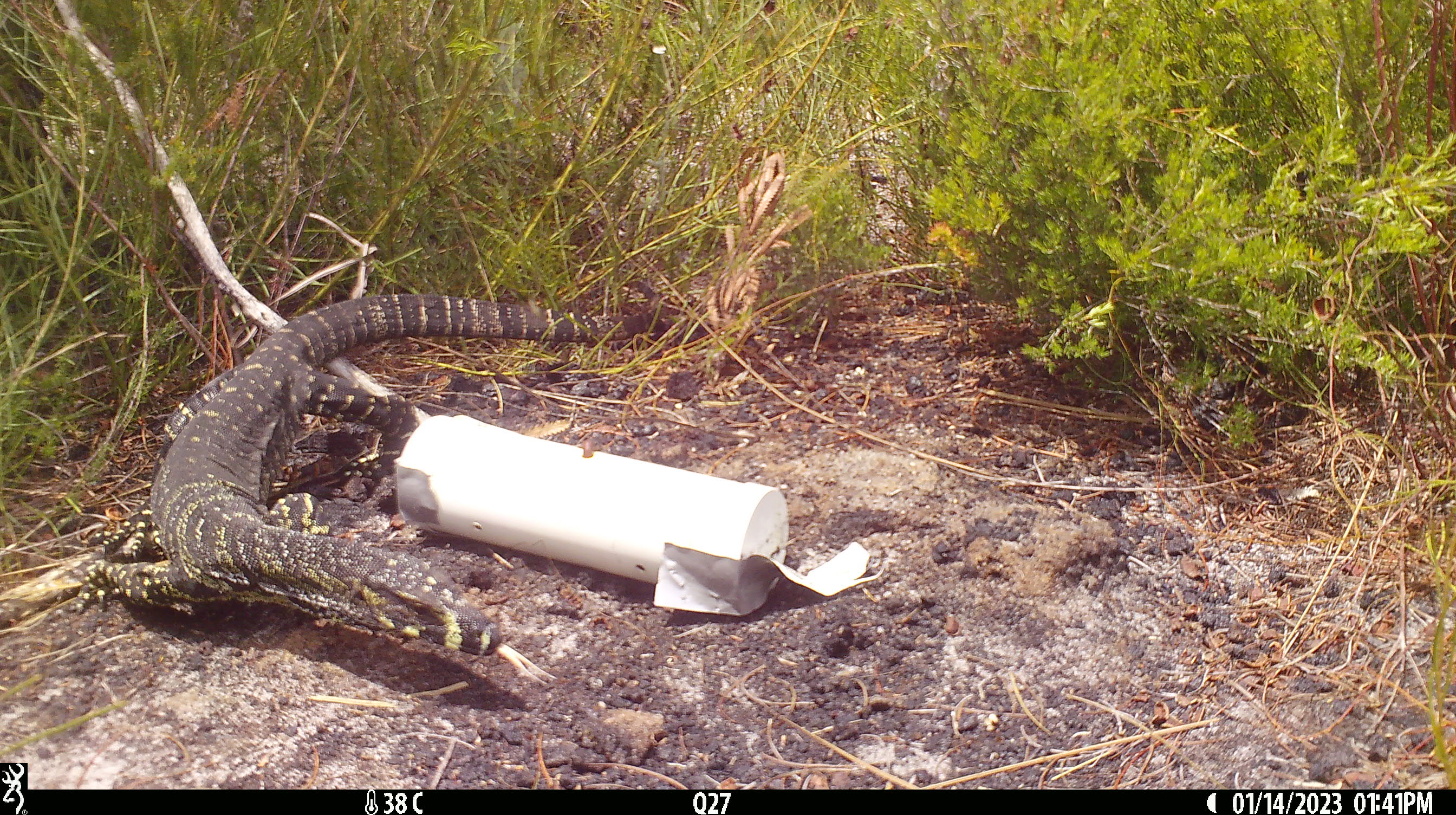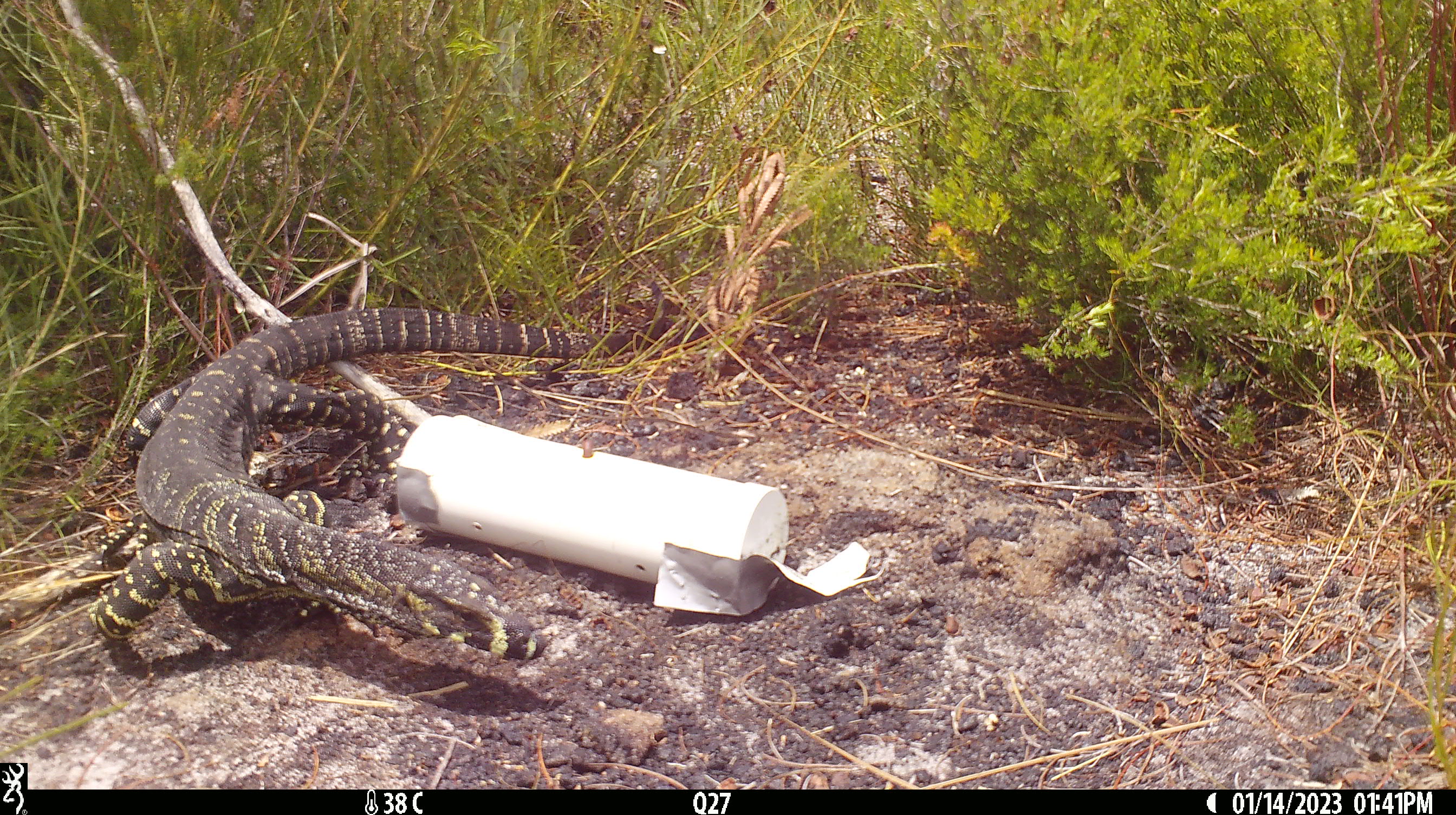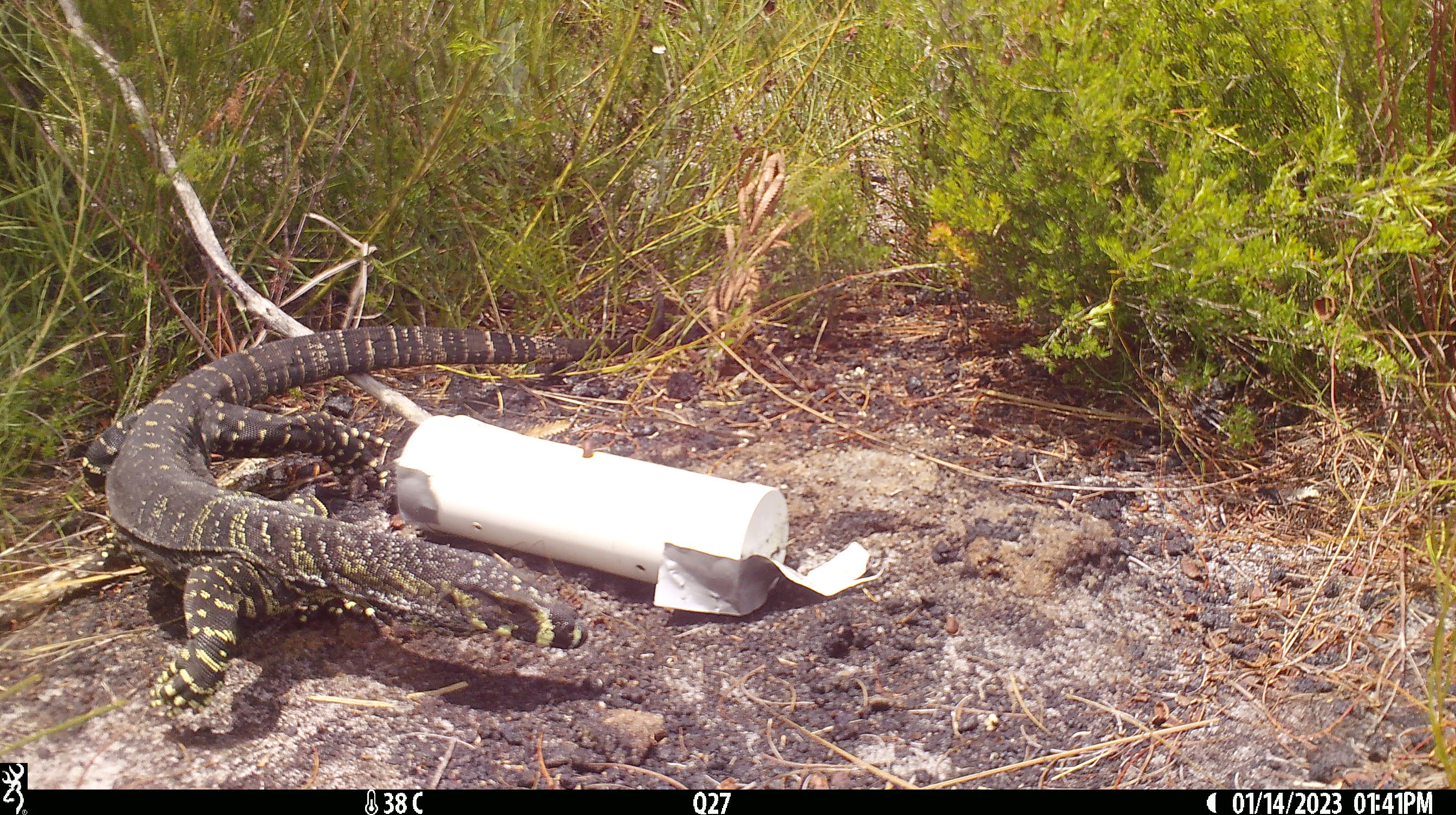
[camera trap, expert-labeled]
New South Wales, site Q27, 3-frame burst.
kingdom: Animalia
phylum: Chordata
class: Reptilia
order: Squamata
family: Varanidae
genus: Varanus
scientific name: Varanus varius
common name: lace monitor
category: goanna